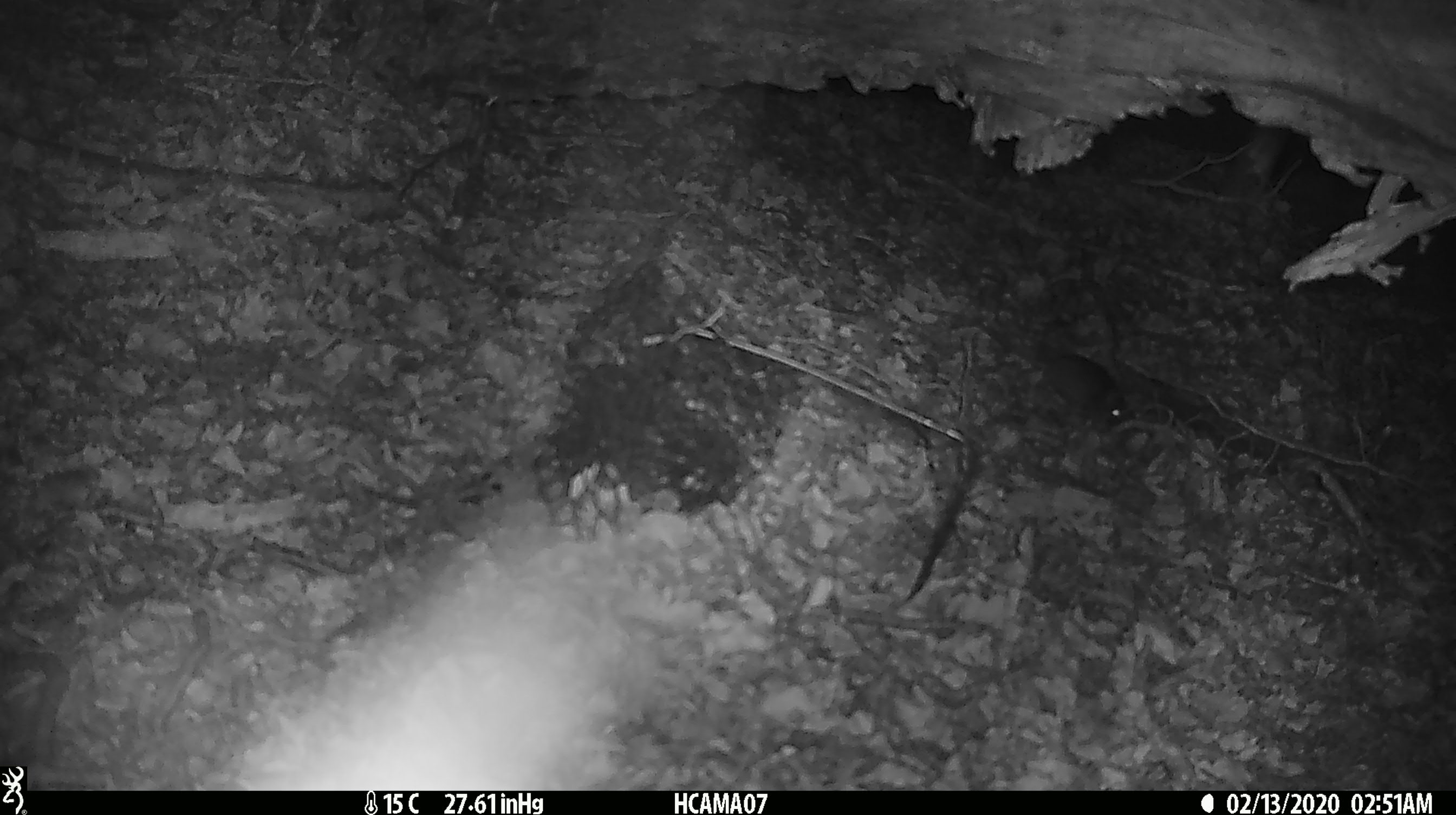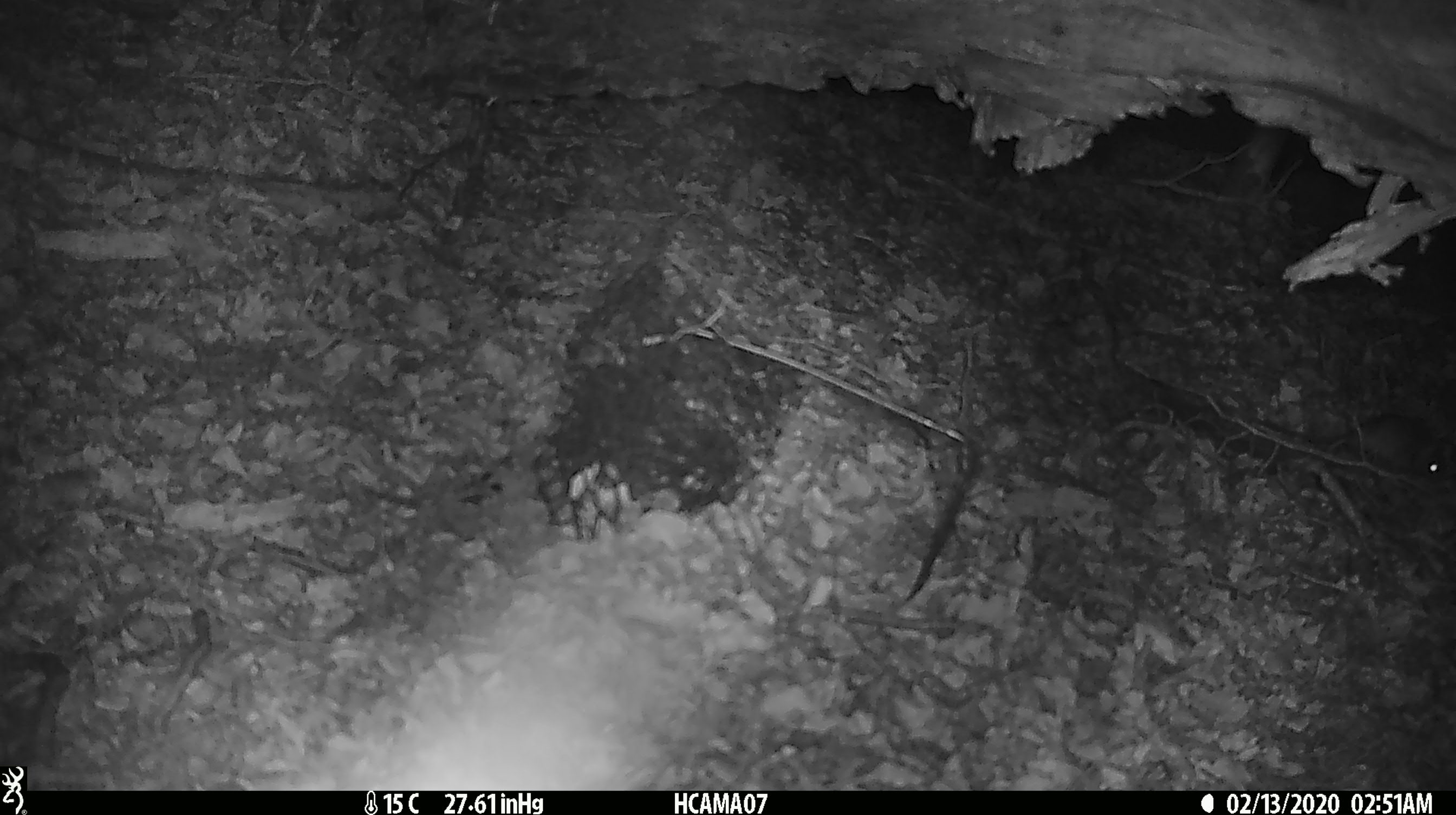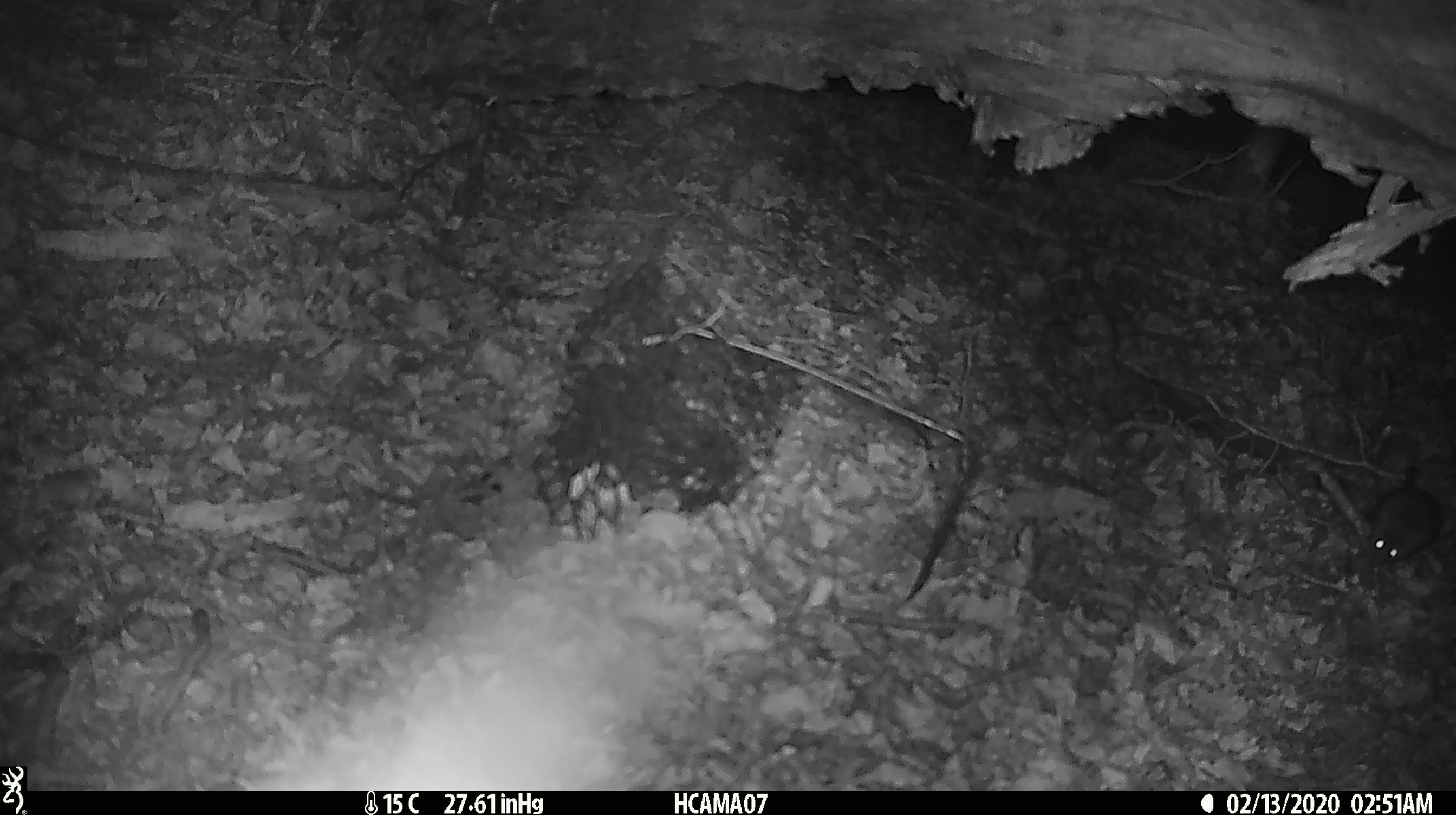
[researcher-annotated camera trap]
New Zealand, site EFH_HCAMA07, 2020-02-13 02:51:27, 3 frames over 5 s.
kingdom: Animalia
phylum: Chordata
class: Mammalia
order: Rodentia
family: Muridae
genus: Mus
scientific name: Mus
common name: mouse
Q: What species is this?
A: Mouse (Mus).